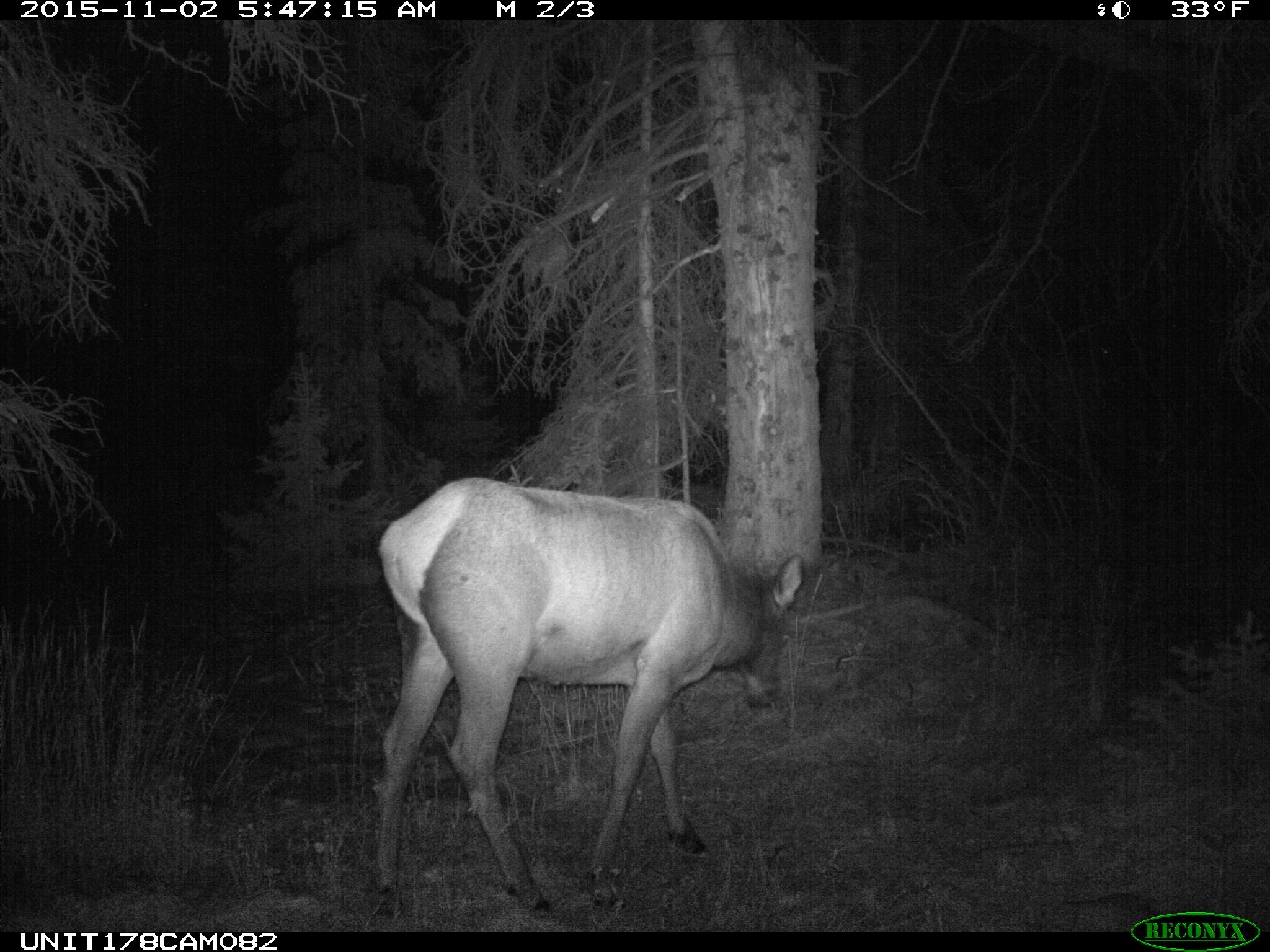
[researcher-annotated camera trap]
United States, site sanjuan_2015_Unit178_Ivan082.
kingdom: Animalia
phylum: Chordata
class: Mammalia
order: Artiodactyla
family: Cervidae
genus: Cervus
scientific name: Cervus elaphus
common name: red deer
Cervus elaphus (red deer).